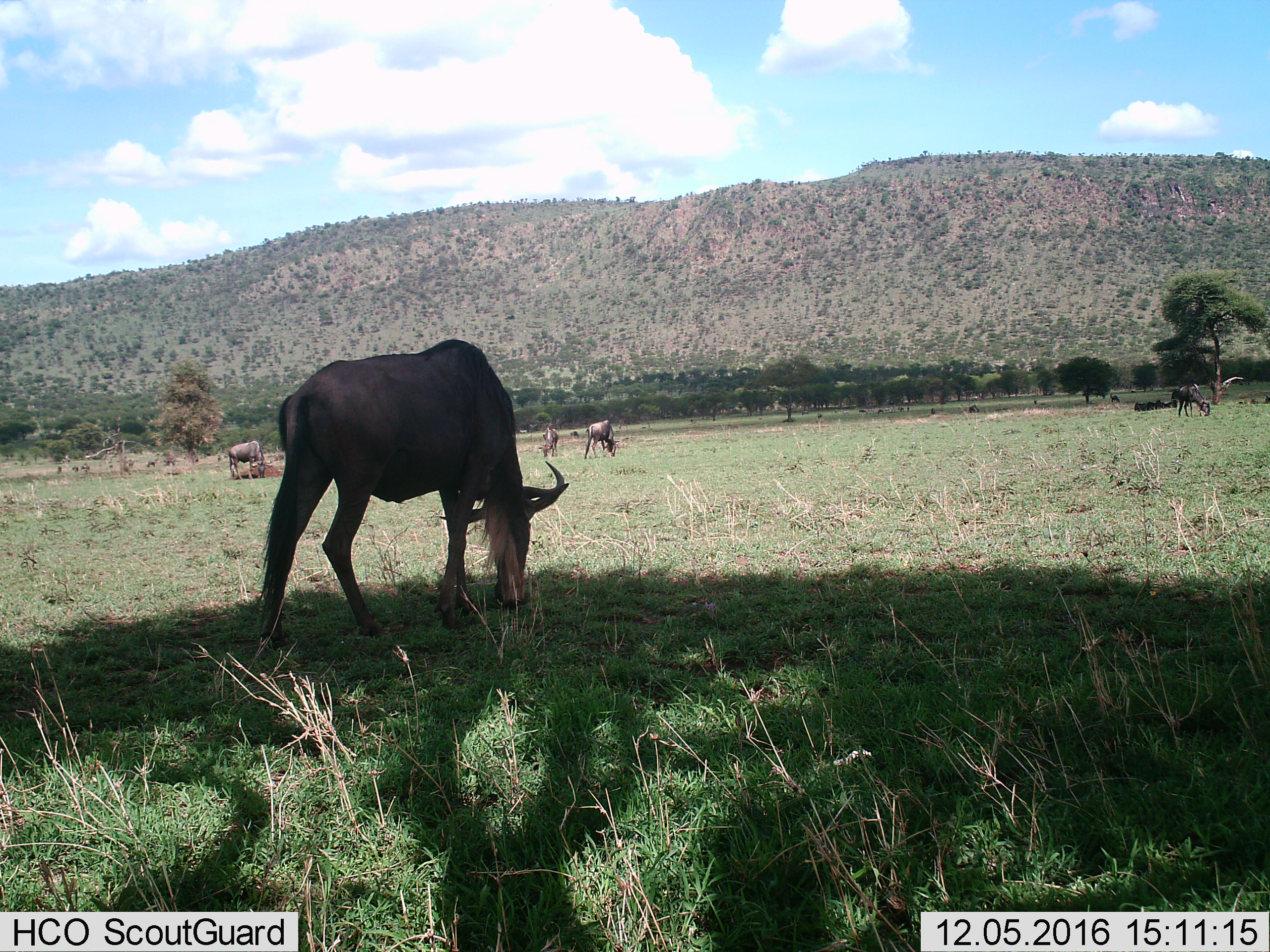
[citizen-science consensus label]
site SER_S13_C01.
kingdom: Animalia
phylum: Chordata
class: Mammalia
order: Artiodactyla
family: Bovidae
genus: Connochaetes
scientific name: Connochaetes taurinus taurinus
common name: blue wildebeest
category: wildebeestblue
Wildebeestblue (blue wildebeest) (Connochaetes taurinus taurinus), count 5. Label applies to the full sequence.